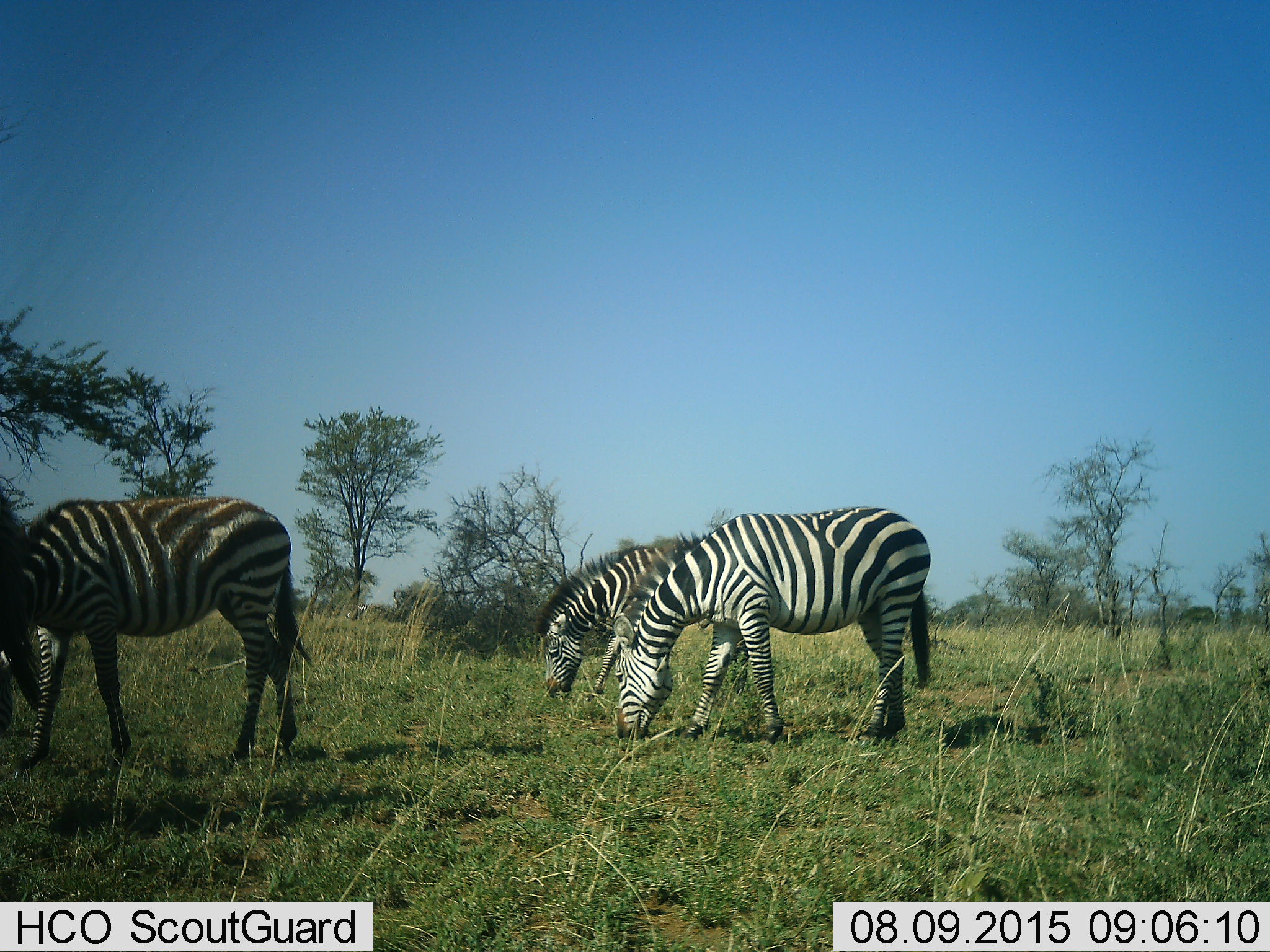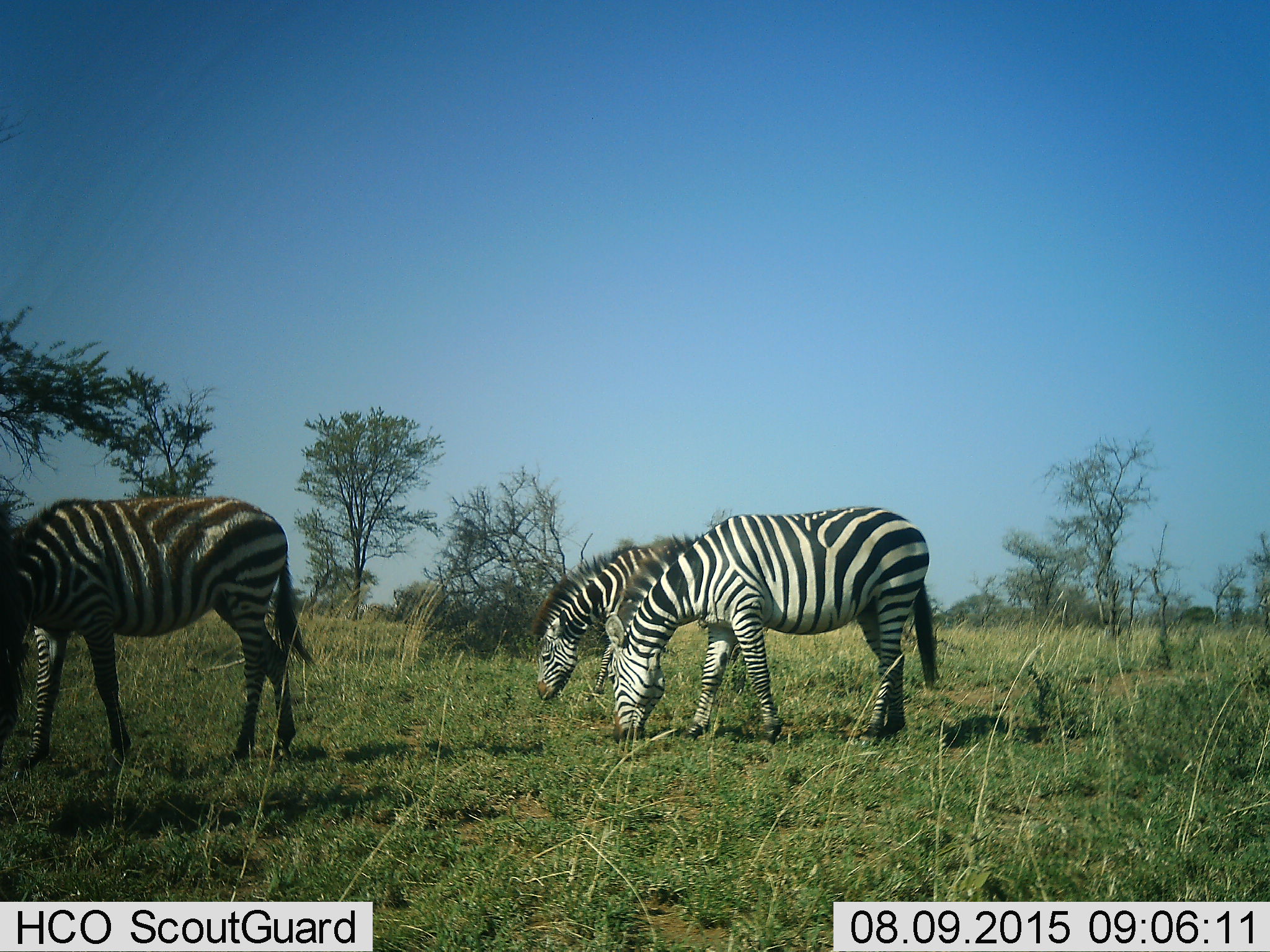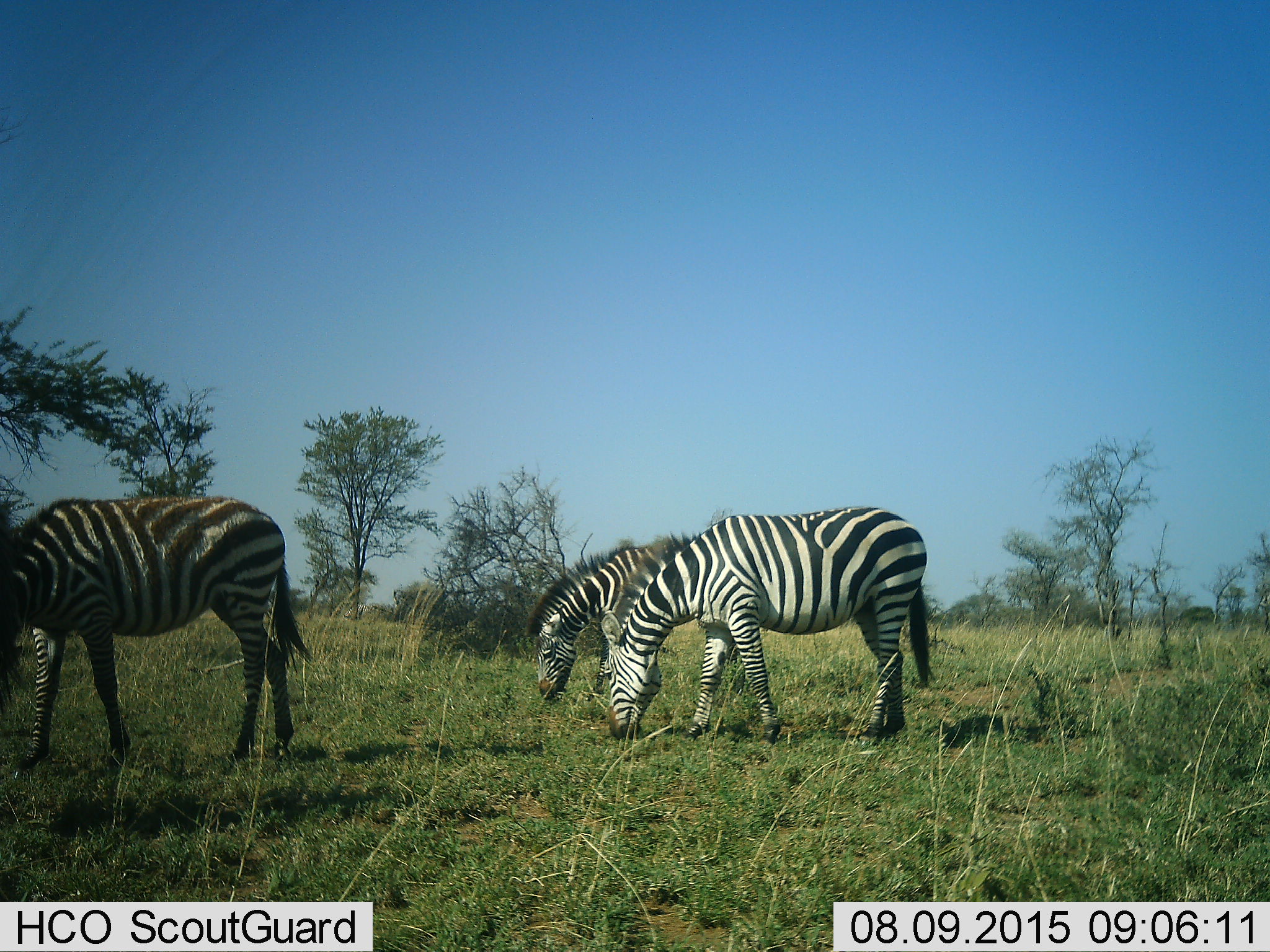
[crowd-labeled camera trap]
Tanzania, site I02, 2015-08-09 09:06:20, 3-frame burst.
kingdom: Animalia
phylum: Chordata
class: Mammalia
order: Perissodactyla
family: Equidae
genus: Equus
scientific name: Equus quagga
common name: plains zebra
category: zebra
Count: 4.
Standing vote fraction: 30%.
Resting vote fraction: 0%.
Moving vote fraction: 30%.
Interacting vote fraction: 0%.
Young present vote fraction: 0%.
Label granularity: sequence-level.